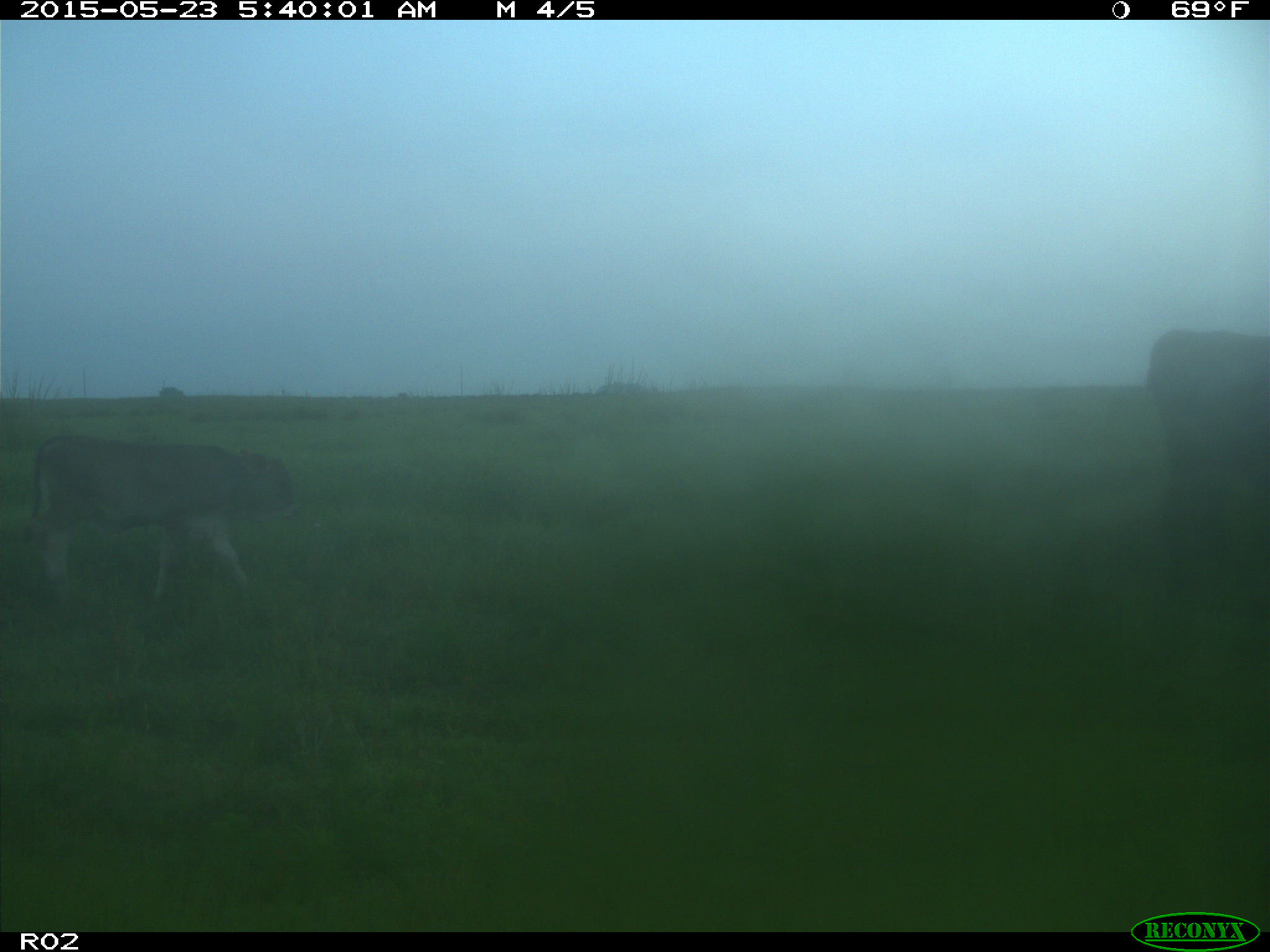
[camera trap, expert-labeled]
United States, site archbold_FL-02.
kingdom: Animalia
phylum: Chordata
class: Mammalia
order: Artiodactyla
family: Bovidae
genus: Bos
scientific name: Bos taurus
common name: domestic cow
Bos taurus (domestic cow).